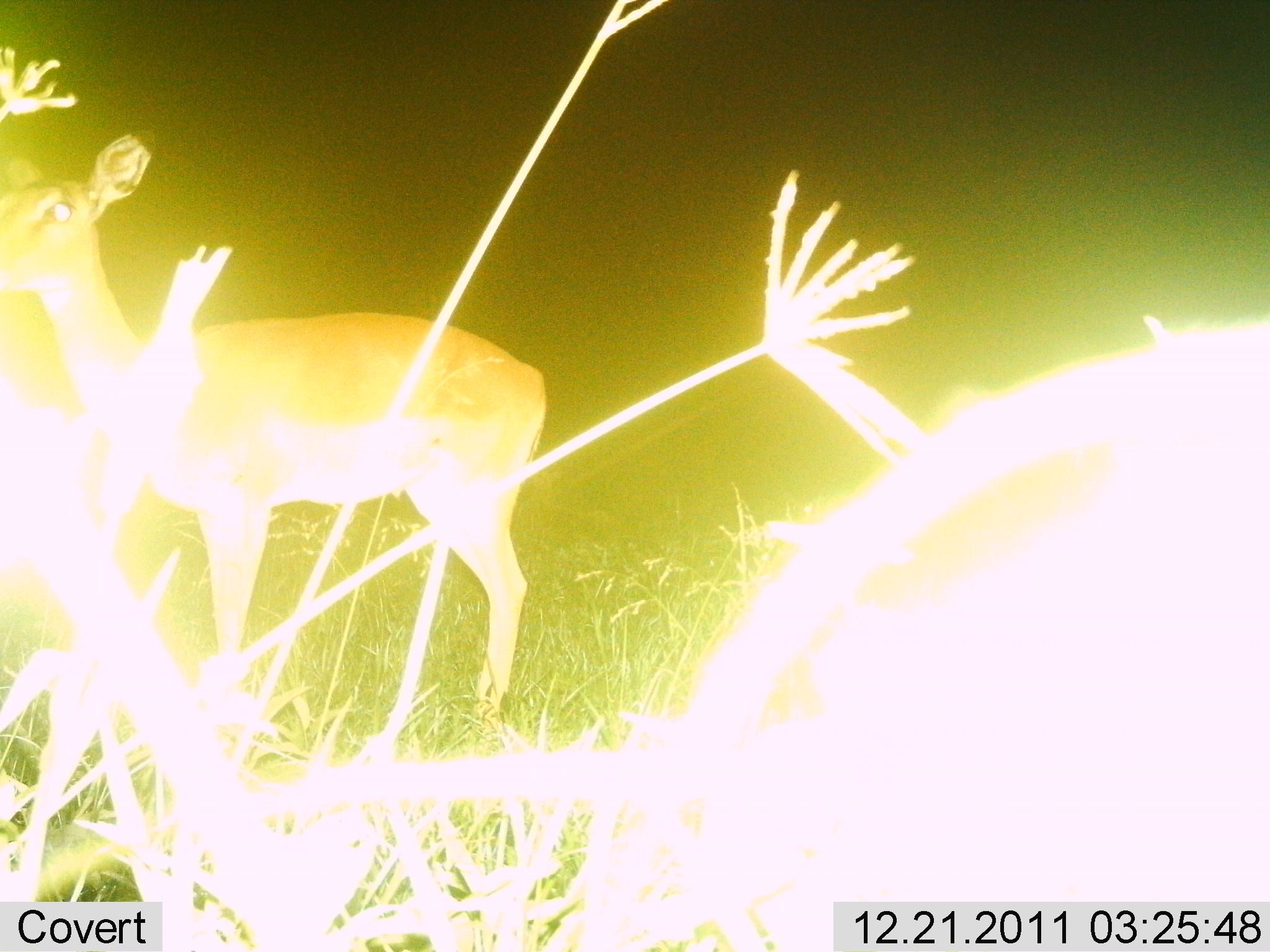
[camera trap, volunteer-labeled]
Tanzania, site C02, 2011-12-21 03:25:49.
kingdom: Animalia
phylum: Chordata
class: Mammalia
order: Artiodactyla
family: Bovidae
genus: Redunca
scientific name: Redunca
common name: reedbuck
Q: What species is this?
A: Reedbuck (Redunca).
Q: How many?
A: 1.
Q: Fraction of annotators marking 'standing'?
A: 89%.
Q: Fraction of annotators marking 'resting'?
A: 0%.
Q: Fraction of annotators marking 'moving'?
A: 0%.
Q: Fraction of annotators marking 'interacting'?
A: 0%.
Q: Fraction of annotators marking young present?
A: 0%.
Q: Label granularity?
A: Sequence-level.